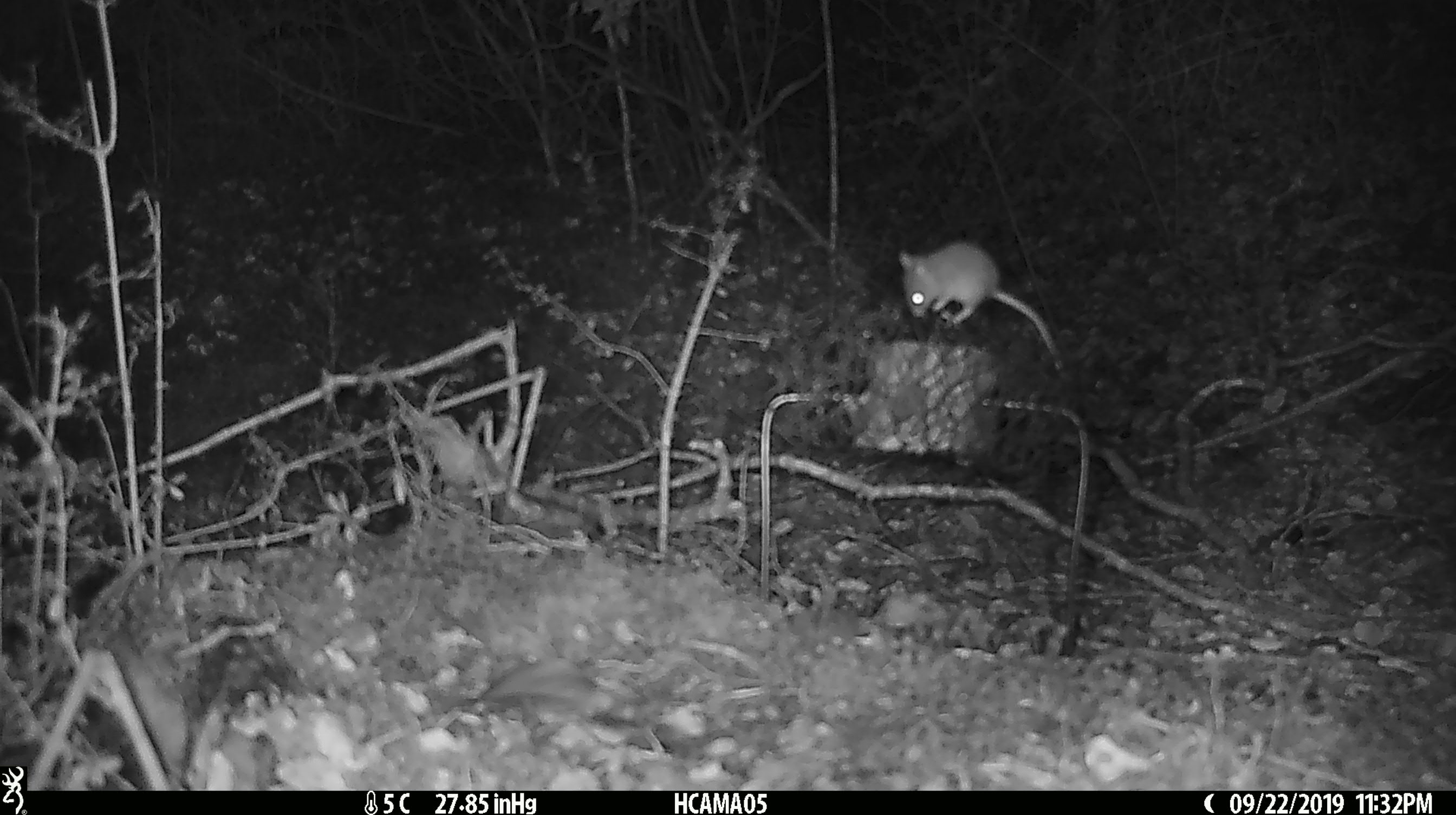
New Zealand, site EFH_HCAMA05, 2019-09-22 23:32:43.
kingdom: Animalia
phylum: Chordata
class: Mammalia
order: Rodentia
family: Muridae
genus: Mus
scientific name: Mus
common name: mouse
Mouse (Mus).